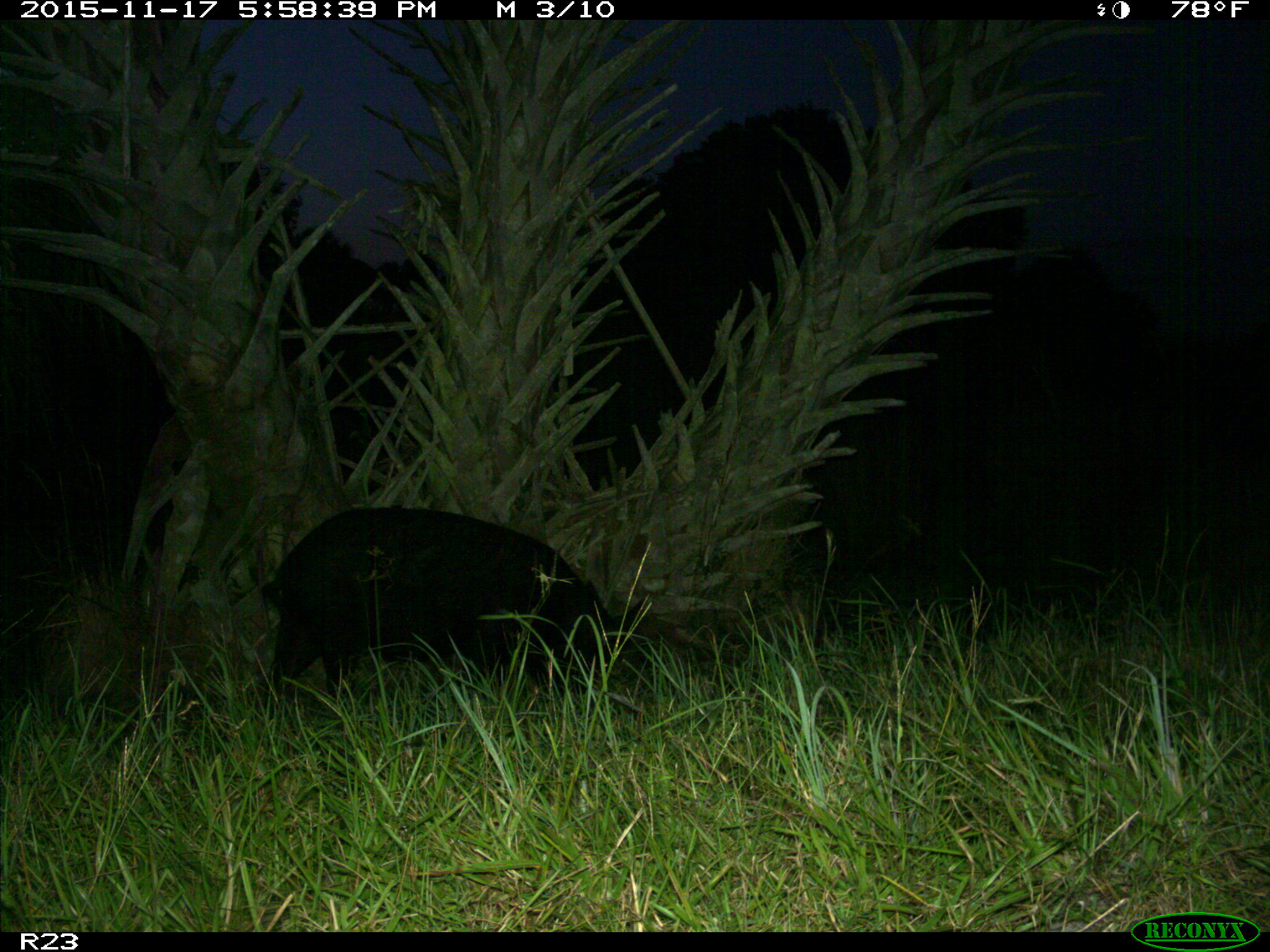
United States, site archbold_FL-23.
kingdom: Animalia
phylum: Chordata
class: Mammalia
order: Artiodactyla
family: Suidae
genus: Sus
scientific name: Sus scrofa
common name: wild boar